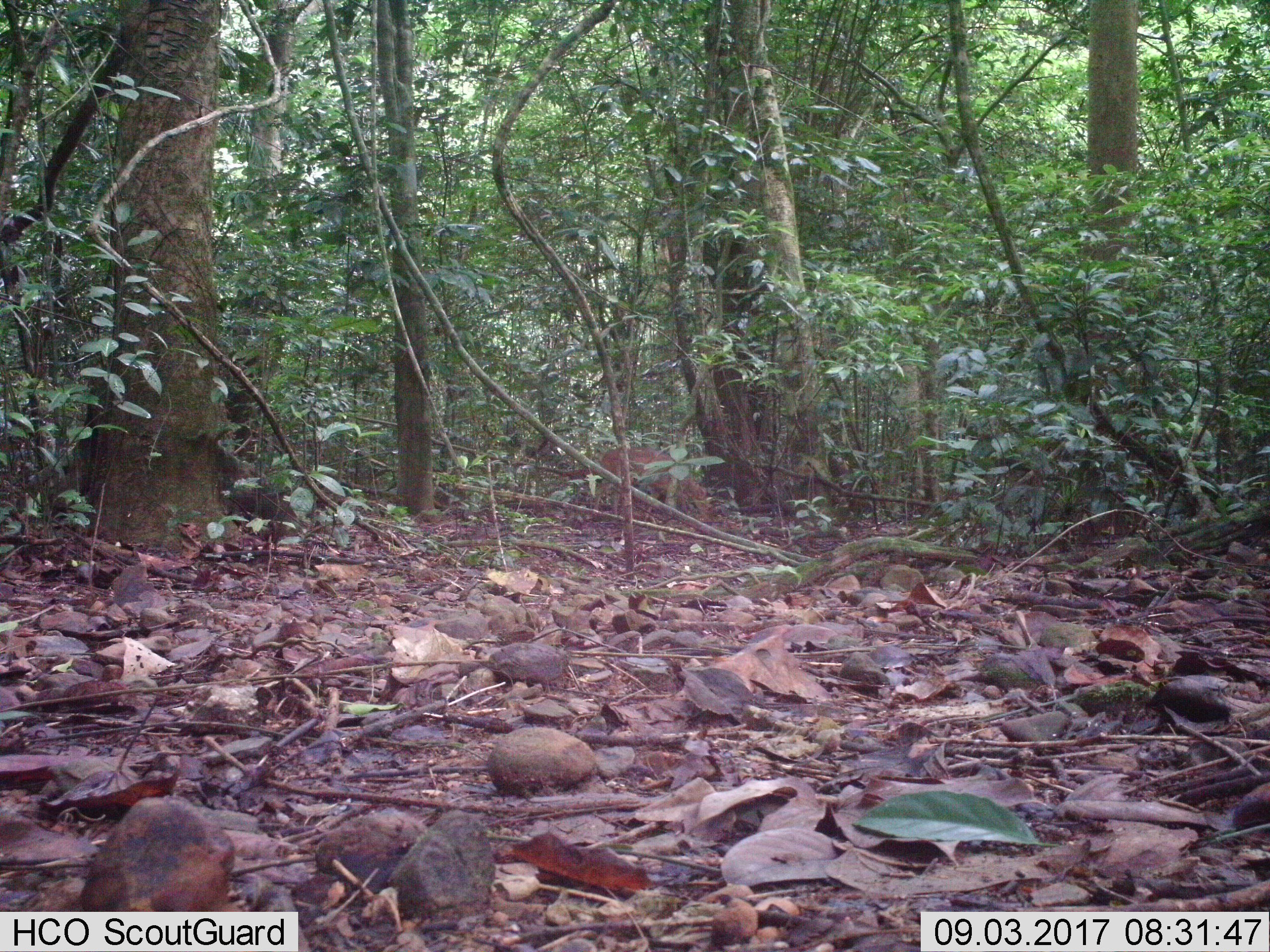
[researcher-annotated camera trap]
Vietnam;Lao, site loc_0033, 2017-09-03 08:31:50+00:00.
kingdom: Animalia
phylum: Chordata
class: Mammalia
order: Artiodactyla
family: Cervidae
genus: Muntiacus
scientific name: Muntiacus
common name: muntjacs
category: unidentified muntjac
Unidentified muntjac (muntjacs) (Muntiacus). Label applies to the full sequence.